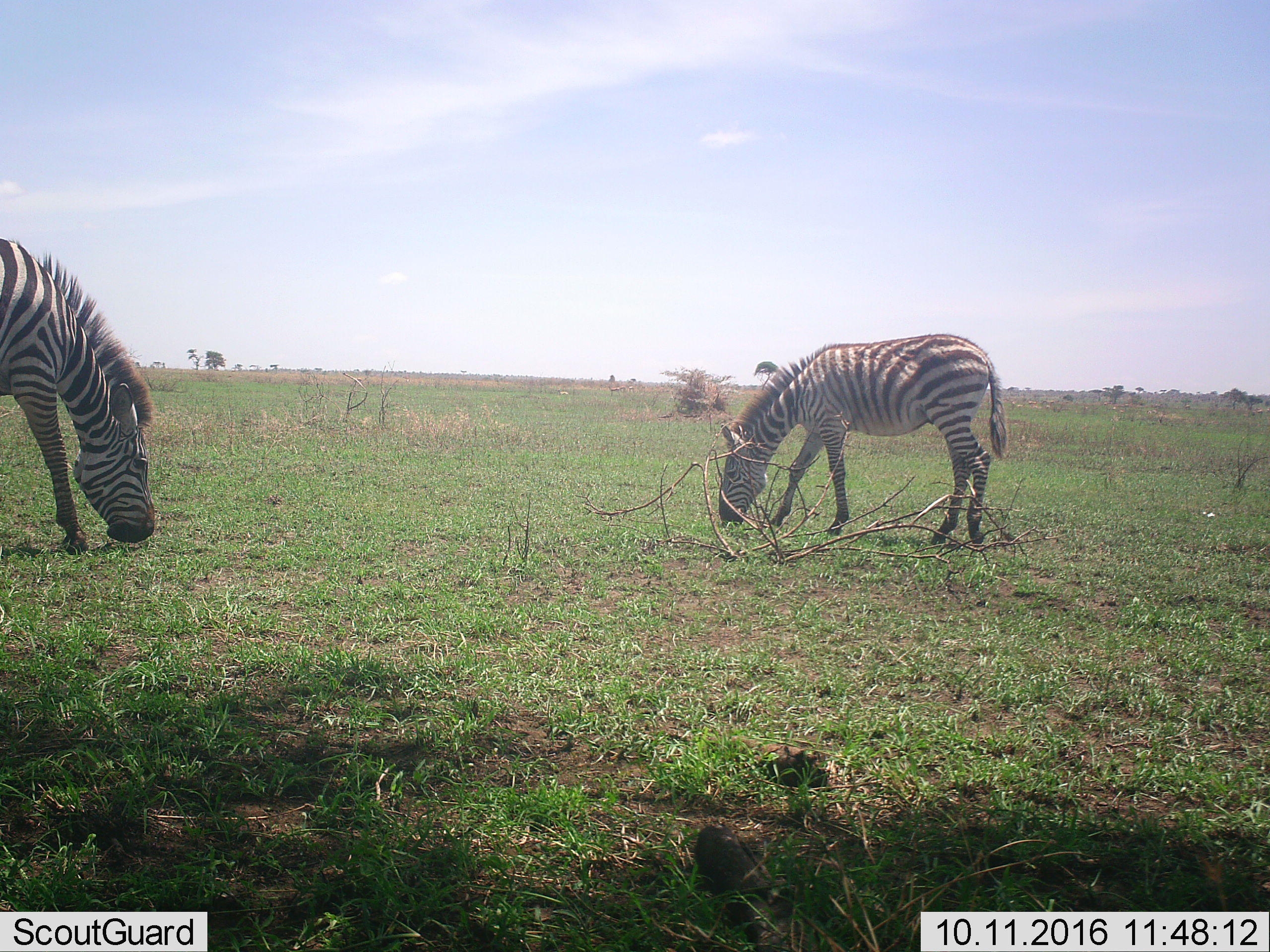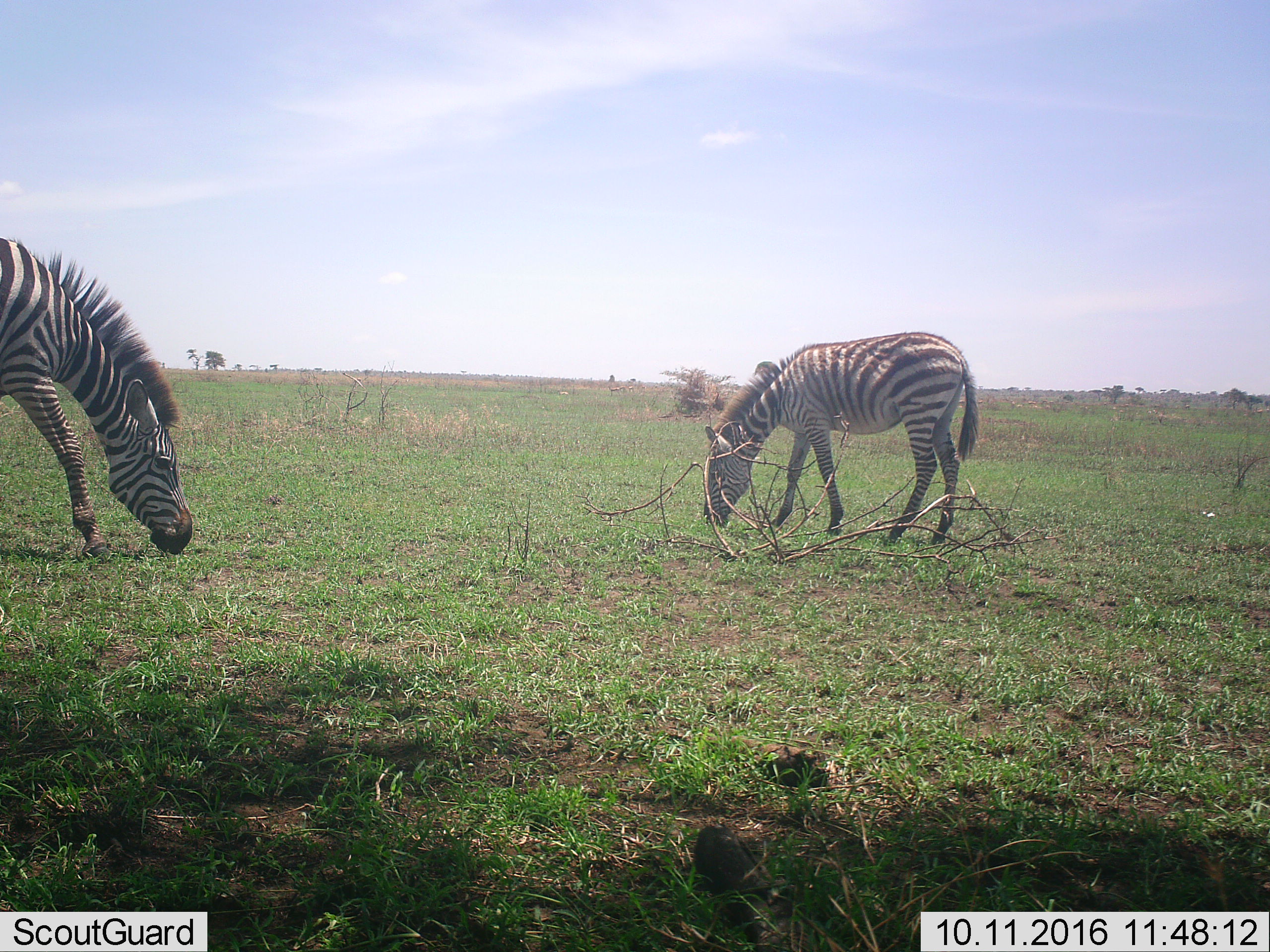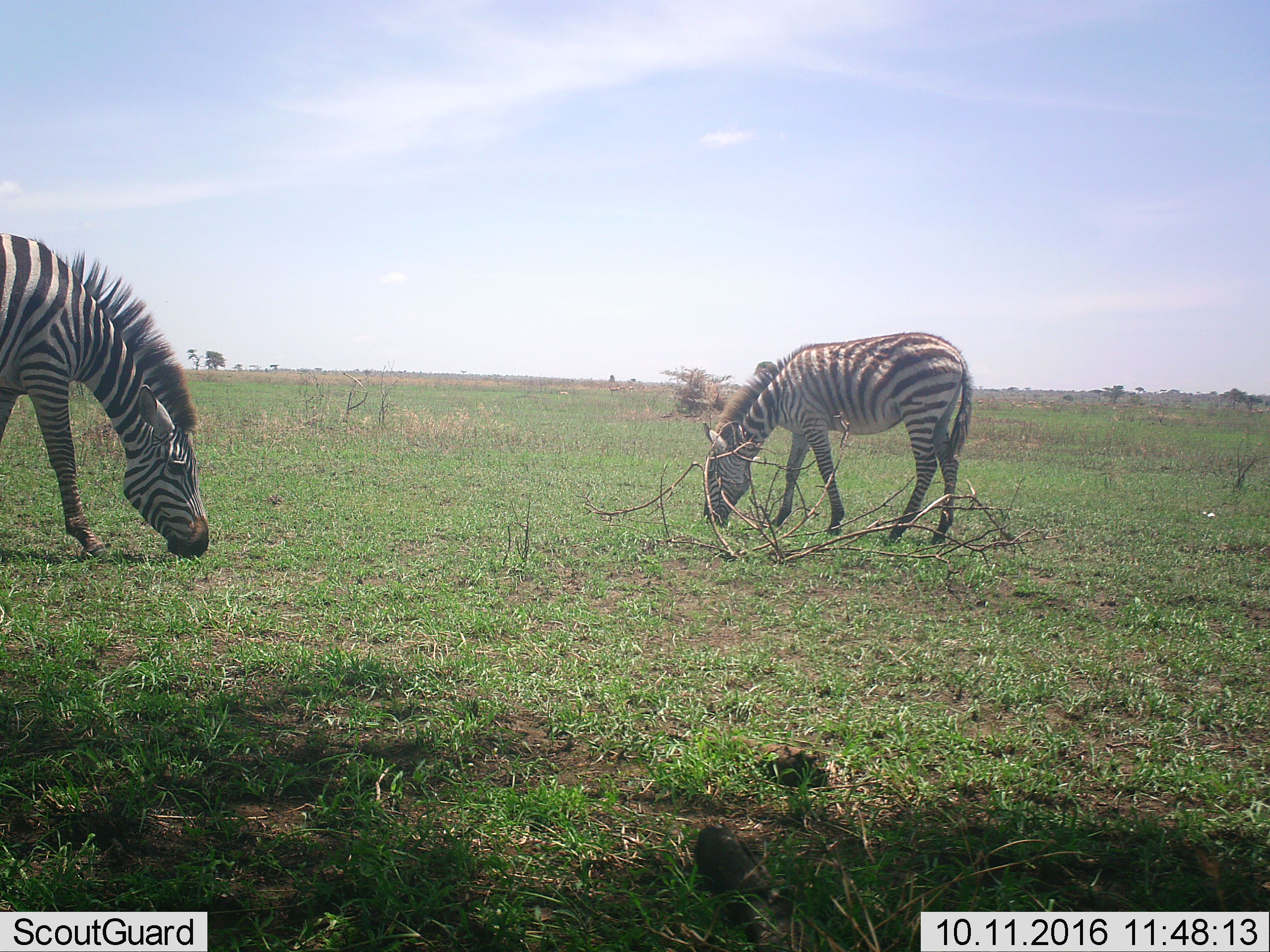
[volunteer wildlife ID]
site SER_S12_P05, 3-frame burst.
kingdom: Animalia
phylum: Chordata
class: Mammalia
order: Perissodactyla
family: Equidae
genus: Equus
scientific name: Equus quagga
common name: plains zebra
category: zebraplains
Zebraplains (plains zebra) (Equus quagga), count 2. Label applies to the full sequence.